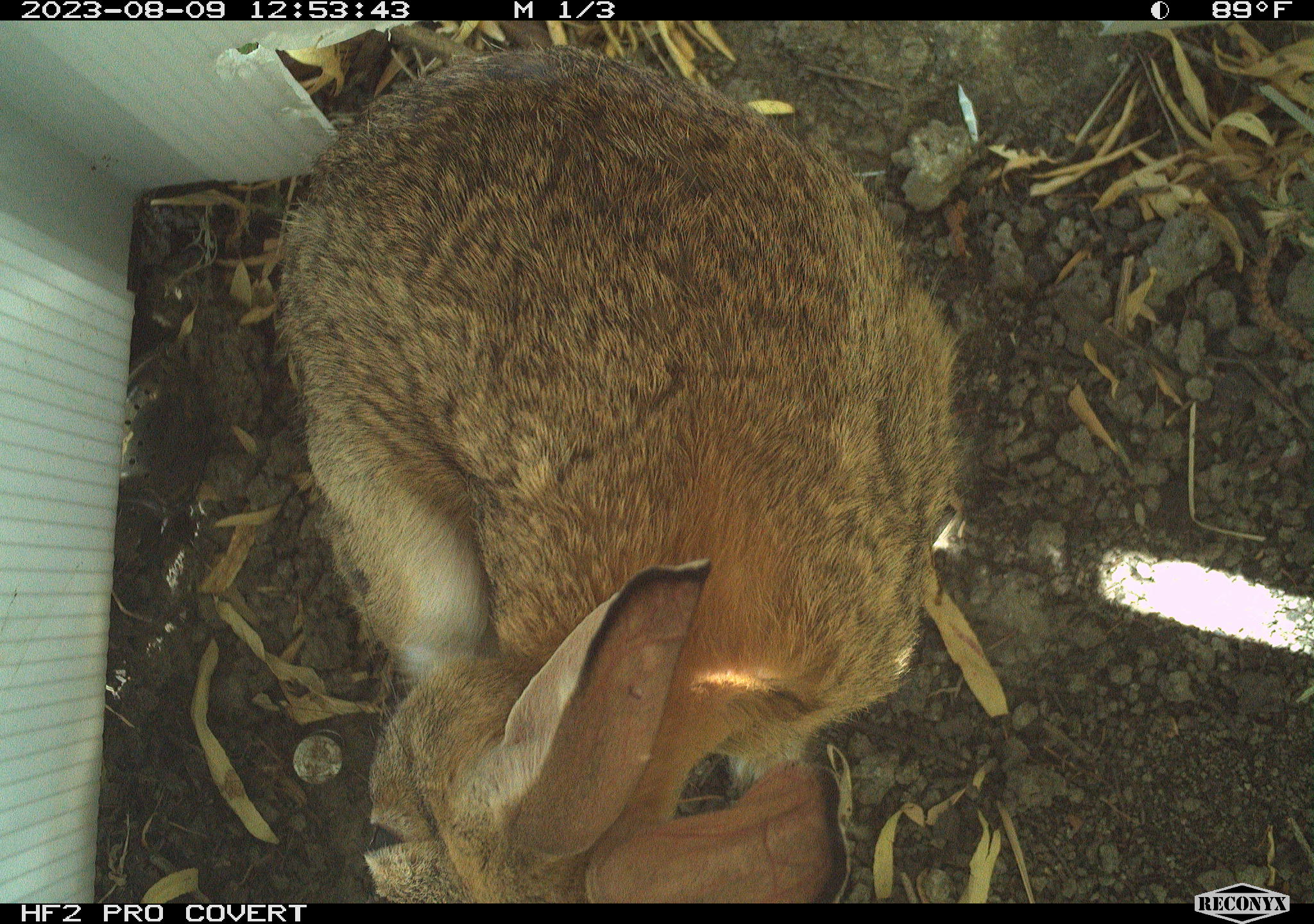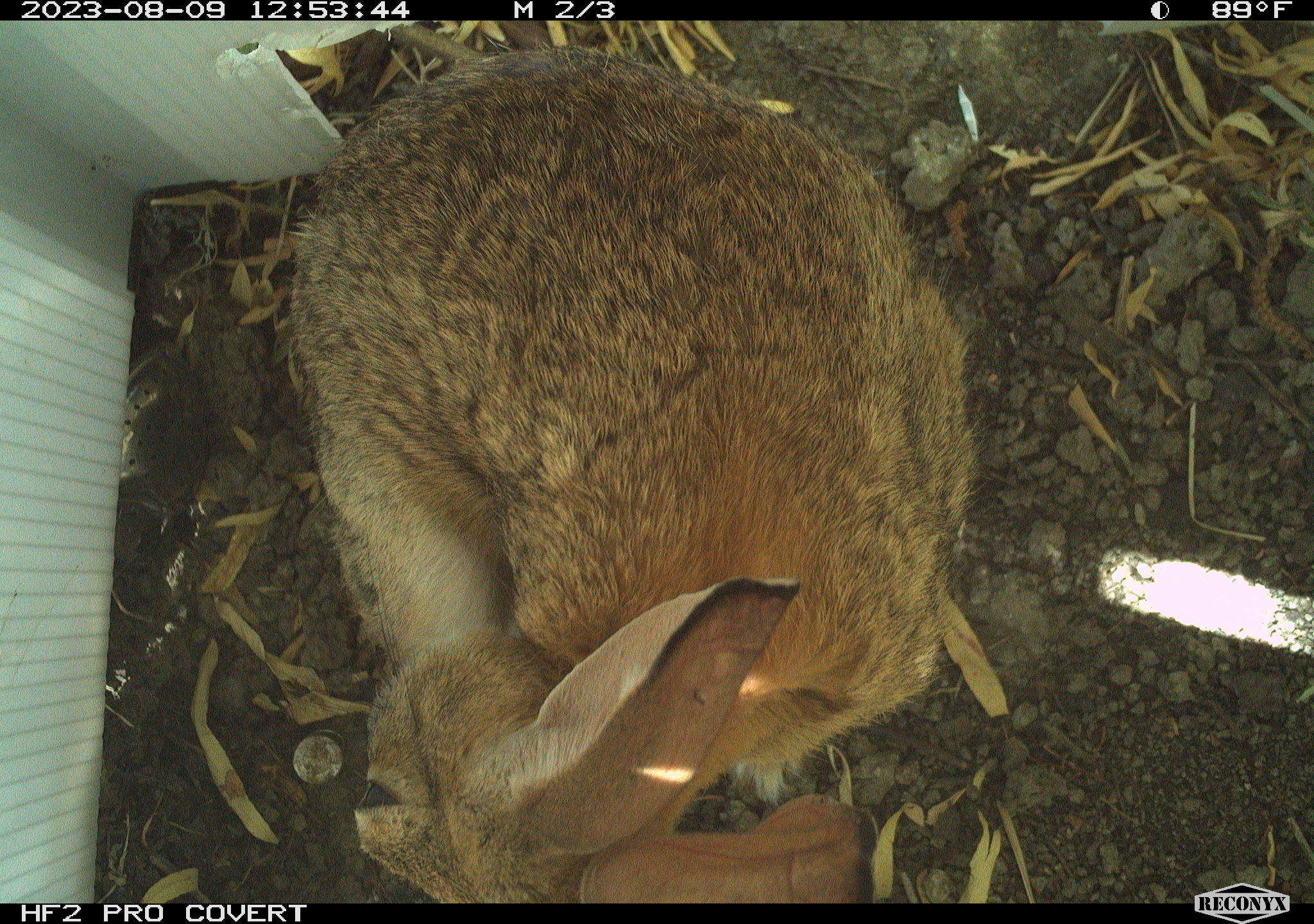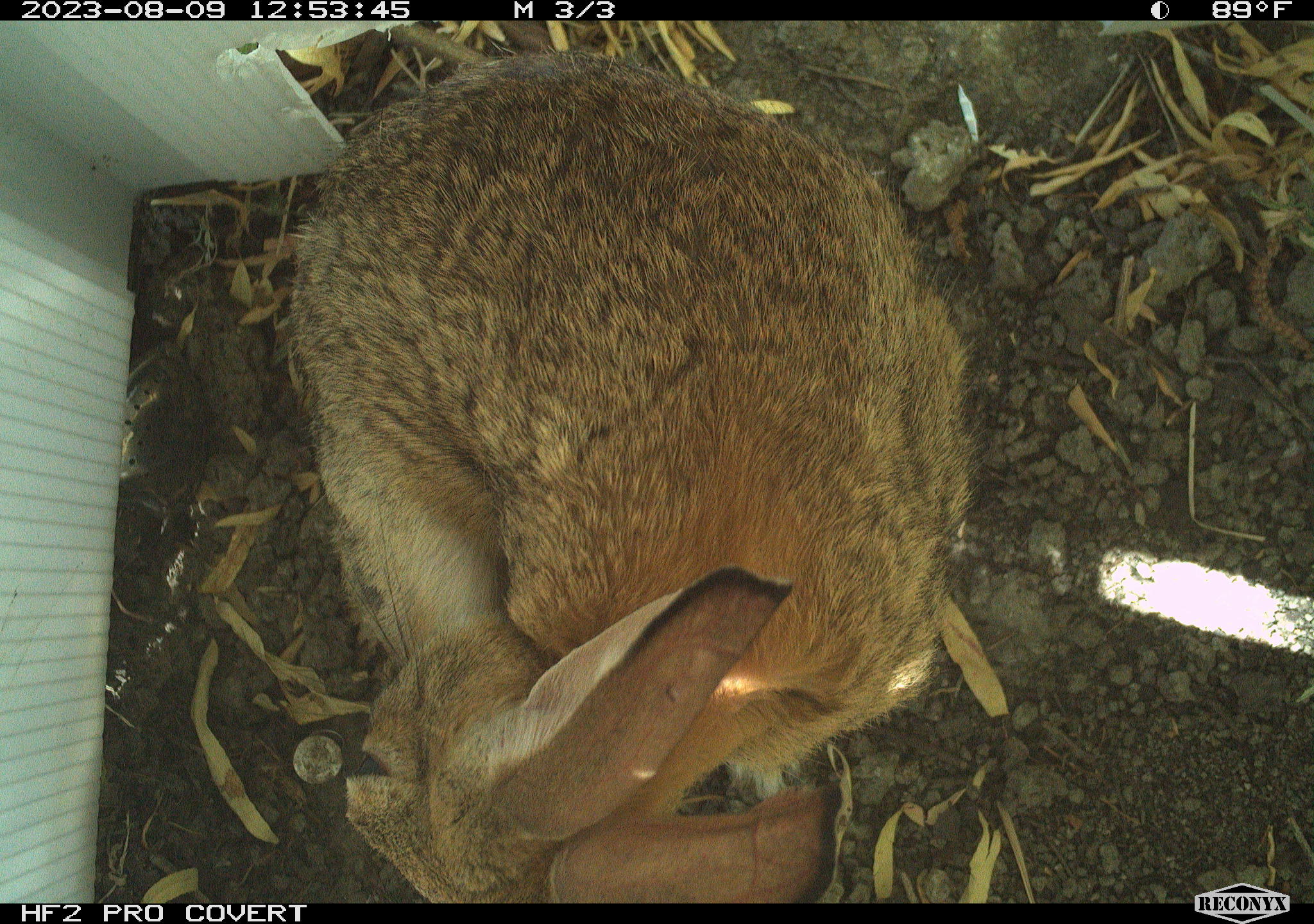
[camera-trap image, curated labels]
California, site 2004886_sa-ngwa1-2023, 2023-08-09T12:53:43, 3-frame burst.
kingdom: Animalia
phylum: Chordata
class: Mammalia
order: Lagomorpha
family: Leporidae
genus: Sylvilagus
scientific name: Sylvilagus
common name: cottontail rabbits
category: sylvilagus species